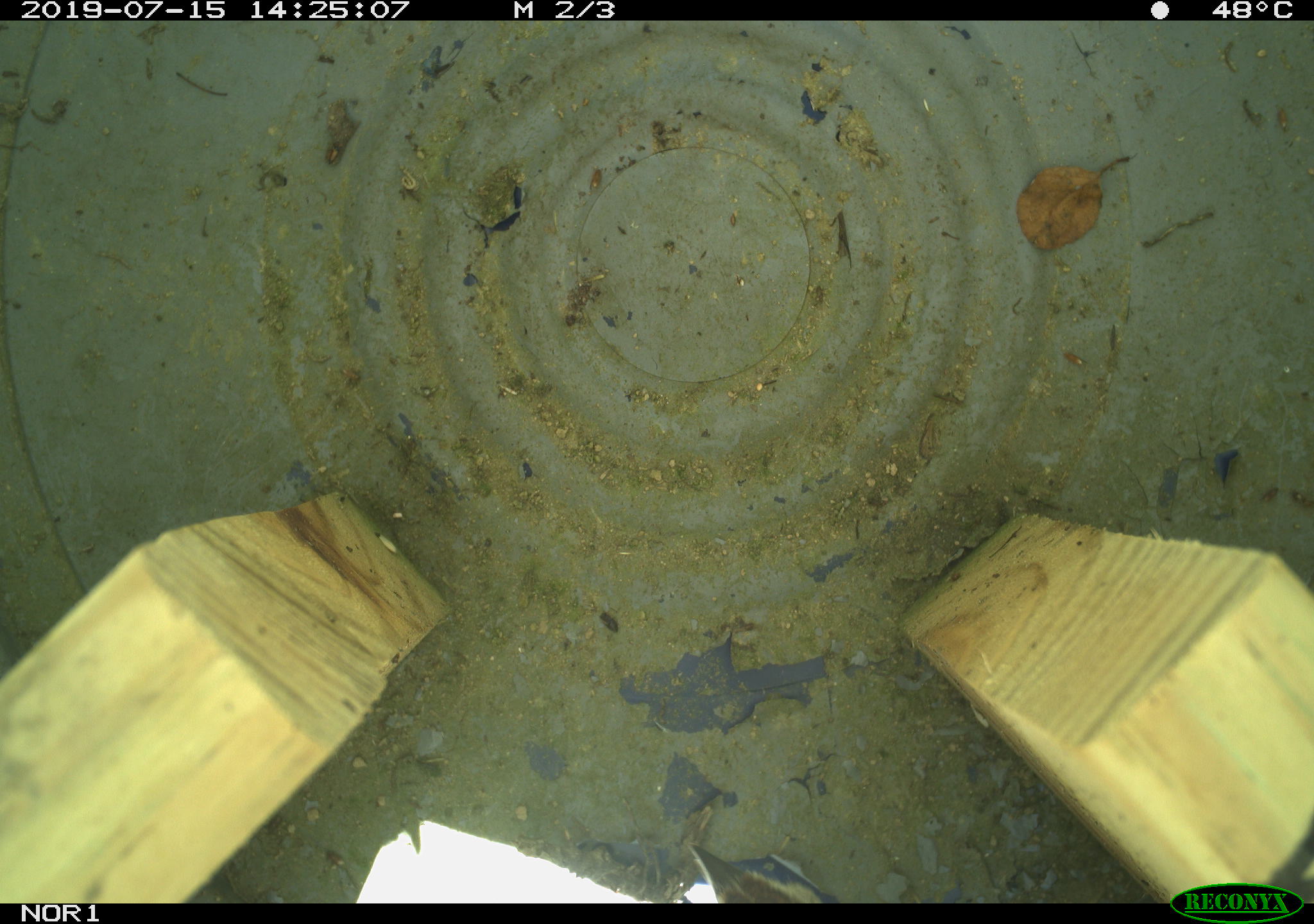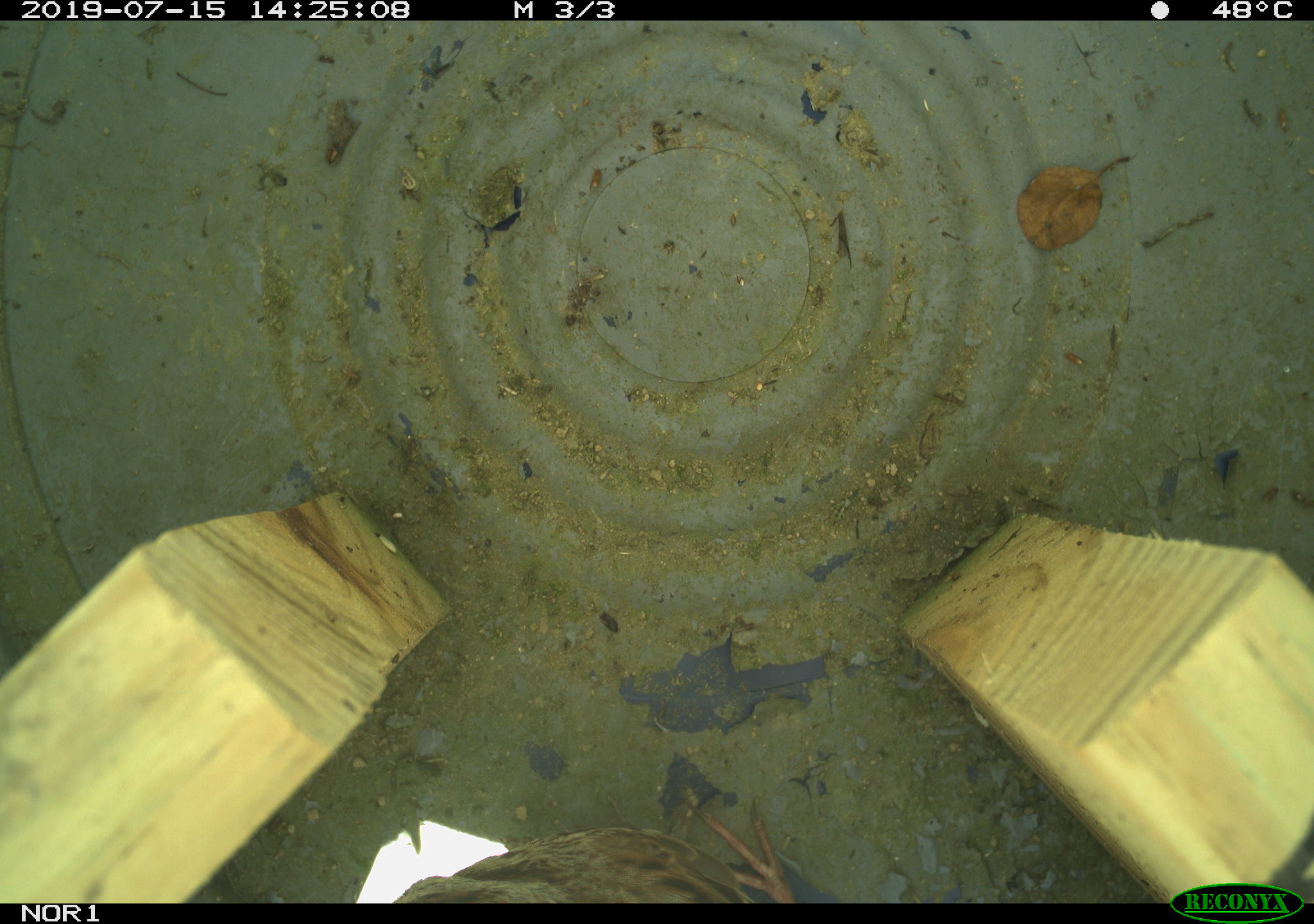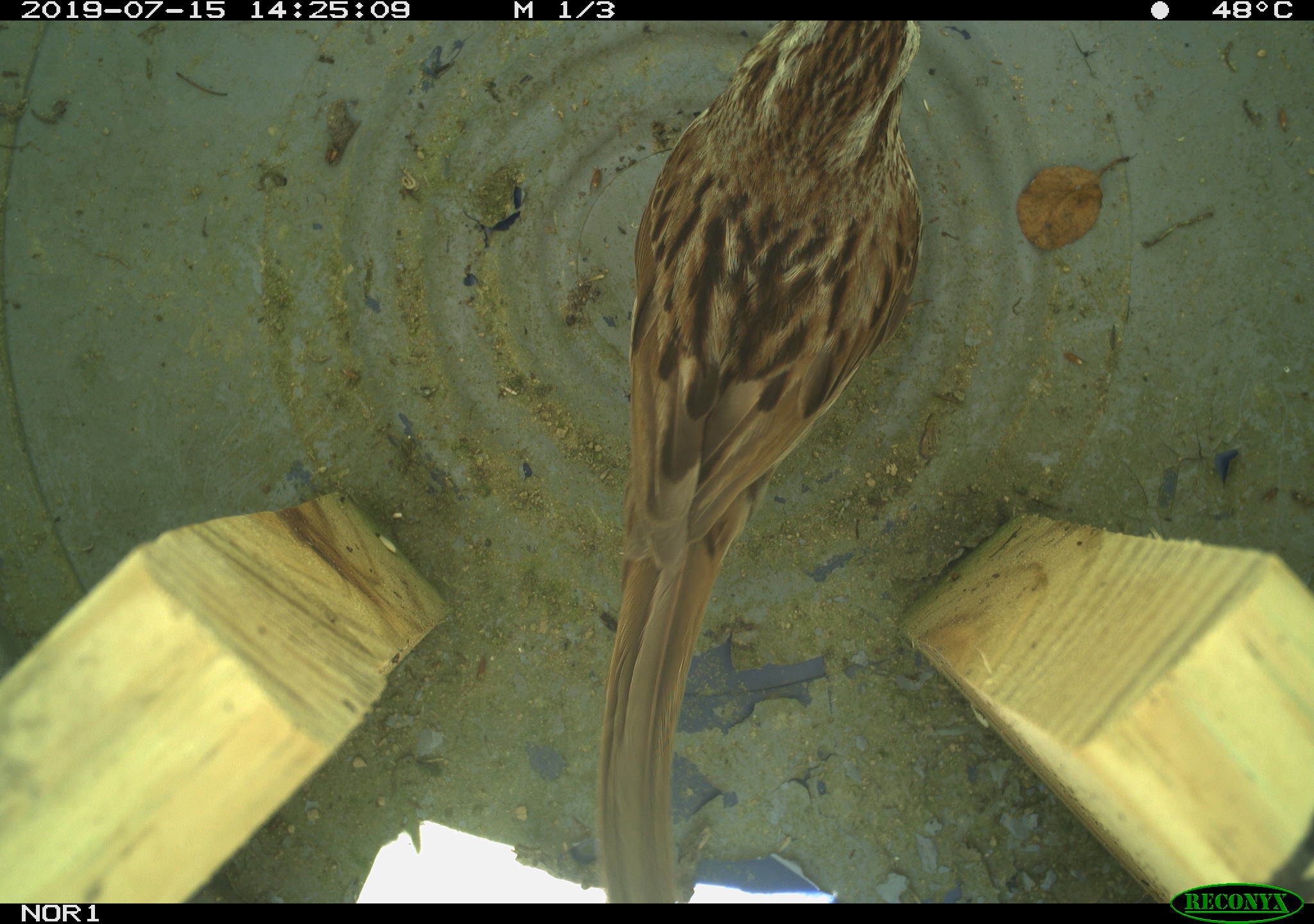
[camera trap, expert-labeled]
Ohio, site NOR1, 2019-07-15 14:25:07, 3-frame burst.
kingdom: Animalia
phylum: Chordata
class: Aves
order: Passeriformes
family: Passerellidae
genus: Melospiza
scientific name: Melospiza melodia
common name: song sparrow